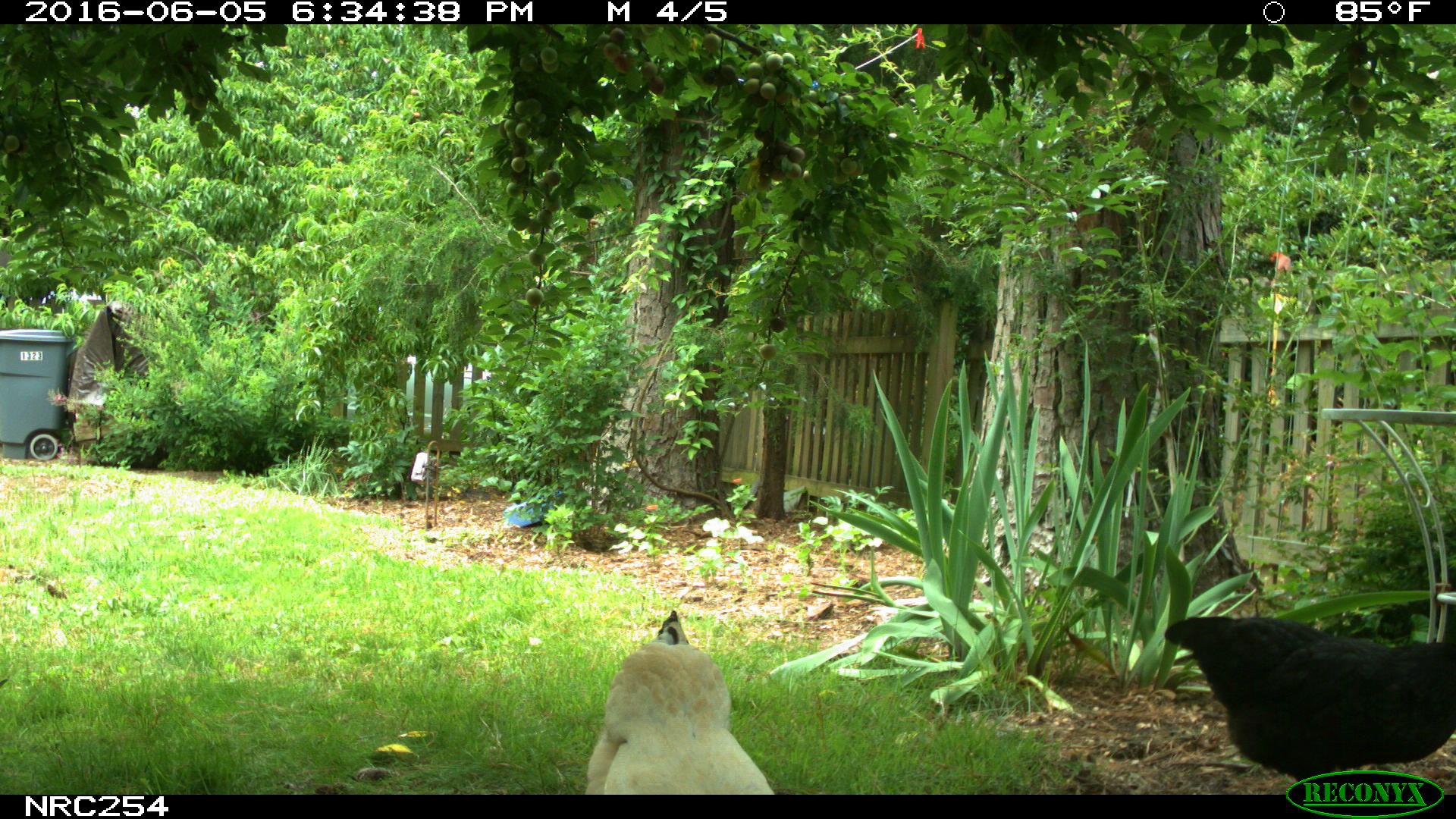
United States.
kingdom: Animalia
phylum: Chordata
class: Aves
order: Galliformes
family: Phasianidae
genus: Gallus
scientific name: Gallus gallus domesticus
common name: domestic chicken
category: Chicken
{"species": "Chicken (domestic chicken) (Gallus gallus domesticus)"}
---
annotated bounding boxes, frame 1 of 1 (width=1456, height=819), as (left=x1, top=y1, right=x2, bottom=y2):
Chicken: (left=1159, top=592, right=1456, bottom=783); (left=569, top=602, right=784, bottom=793)